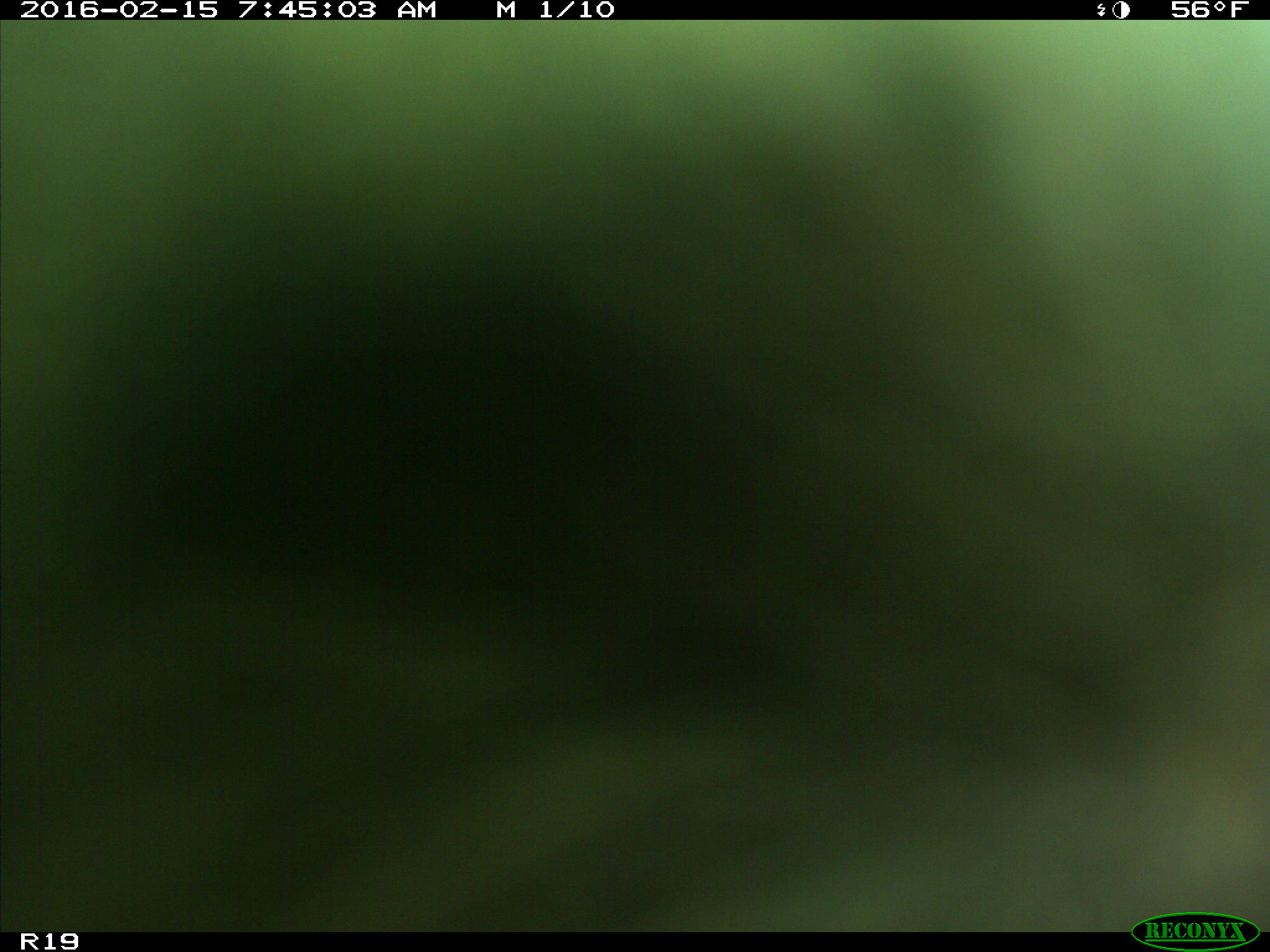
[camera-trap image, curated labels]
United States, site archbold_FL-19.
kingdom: Animalia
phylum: Chordata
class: Mammalia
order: Artiodactyla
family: Bovidae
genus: Bos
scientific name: Bos taurus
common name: domestic cow